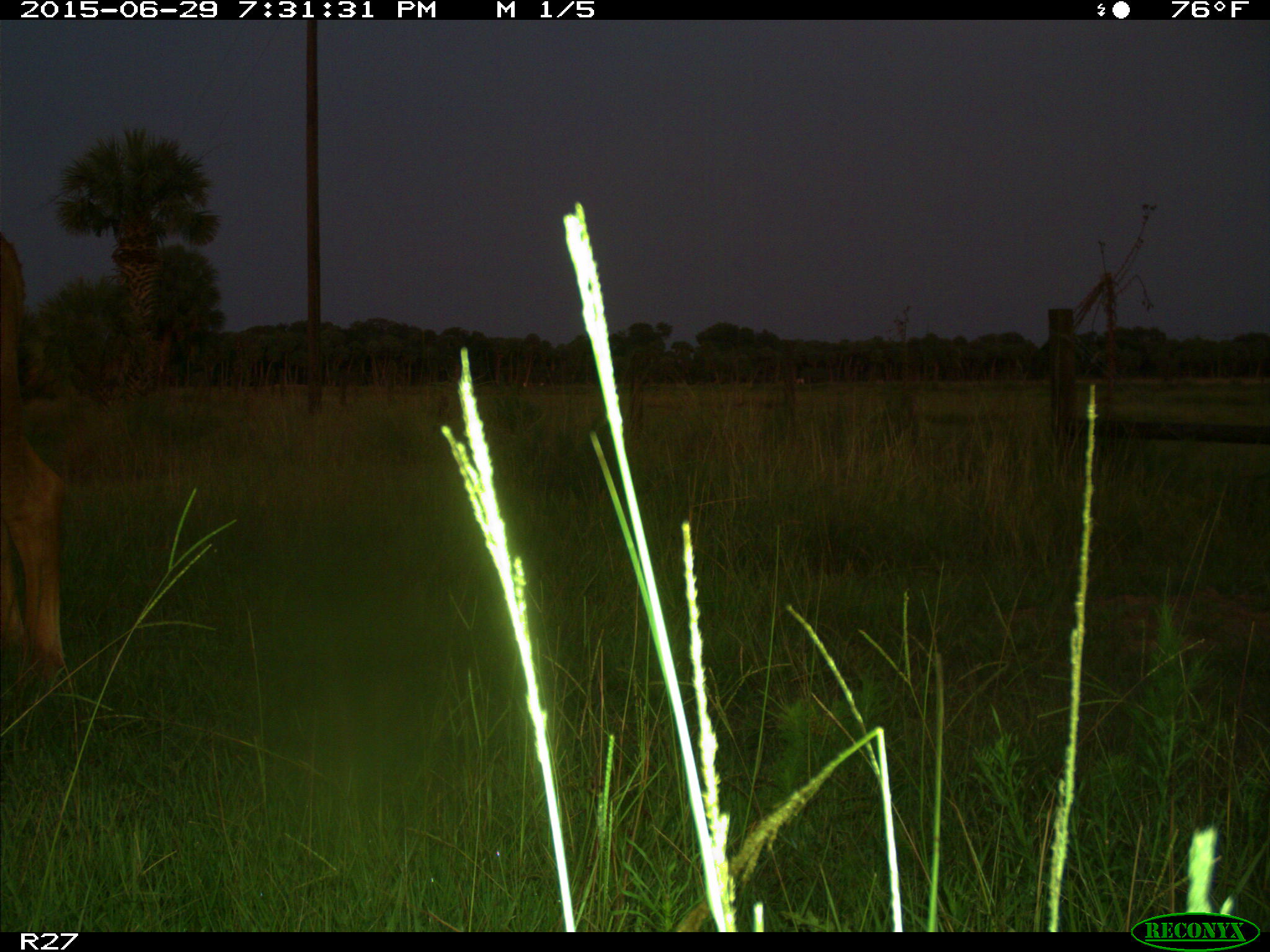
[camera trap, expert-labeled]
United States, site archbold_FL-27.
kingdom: Animalia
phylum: Chordata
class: Mammalia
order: Artiodactyla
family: Bovidae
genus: Bos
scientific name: Bos taurus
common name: domestic cow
Bos taurus (domestic cow).